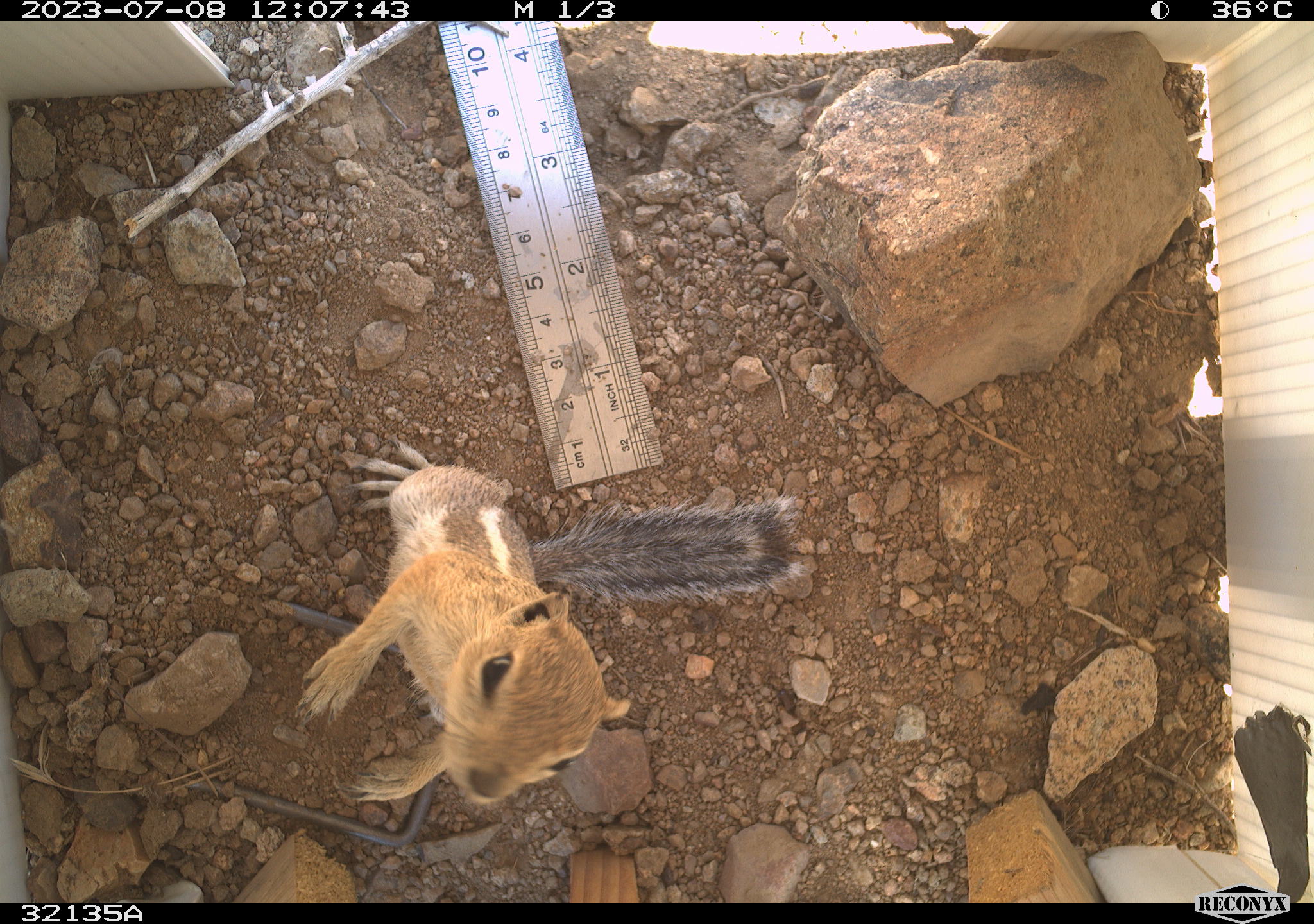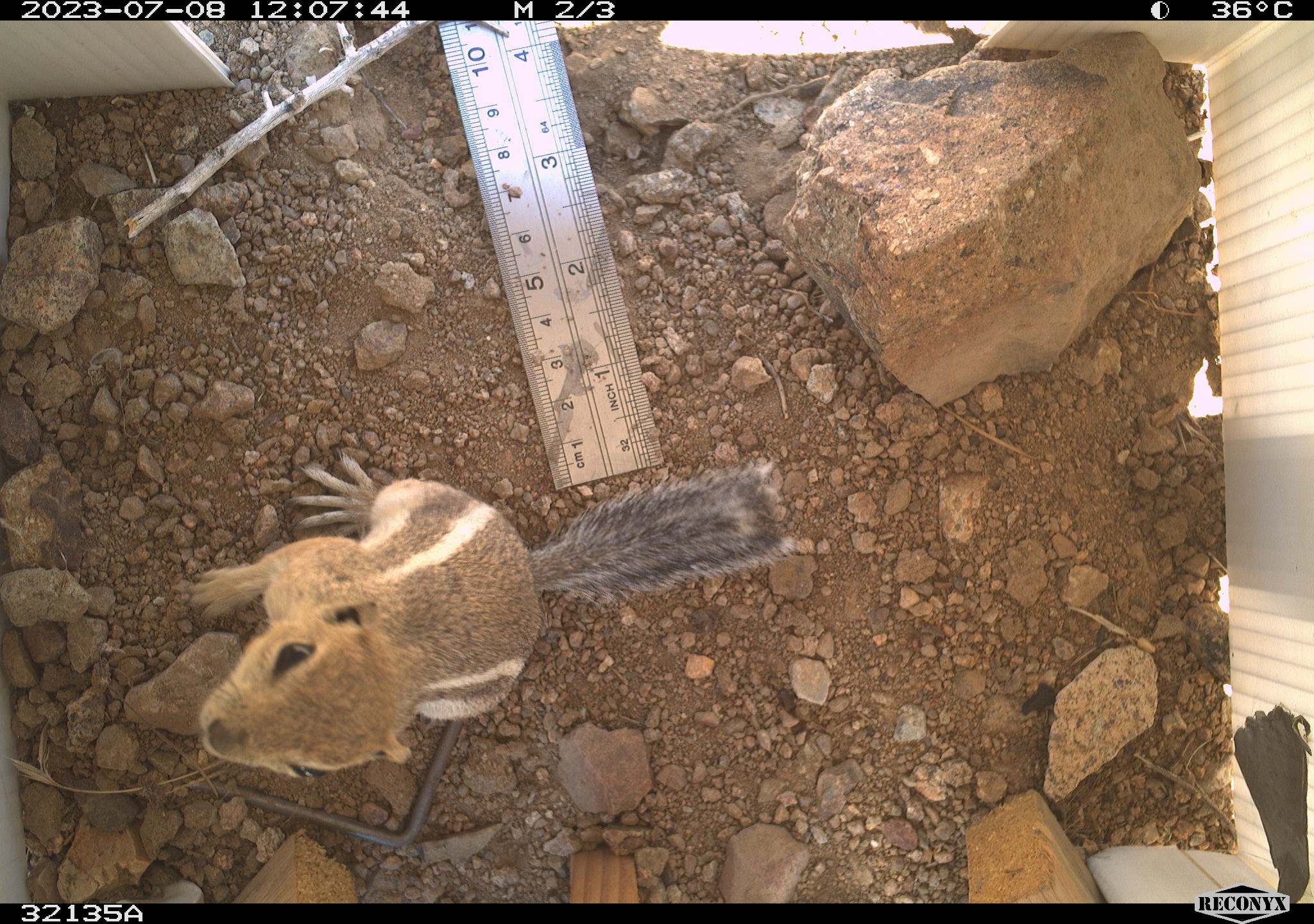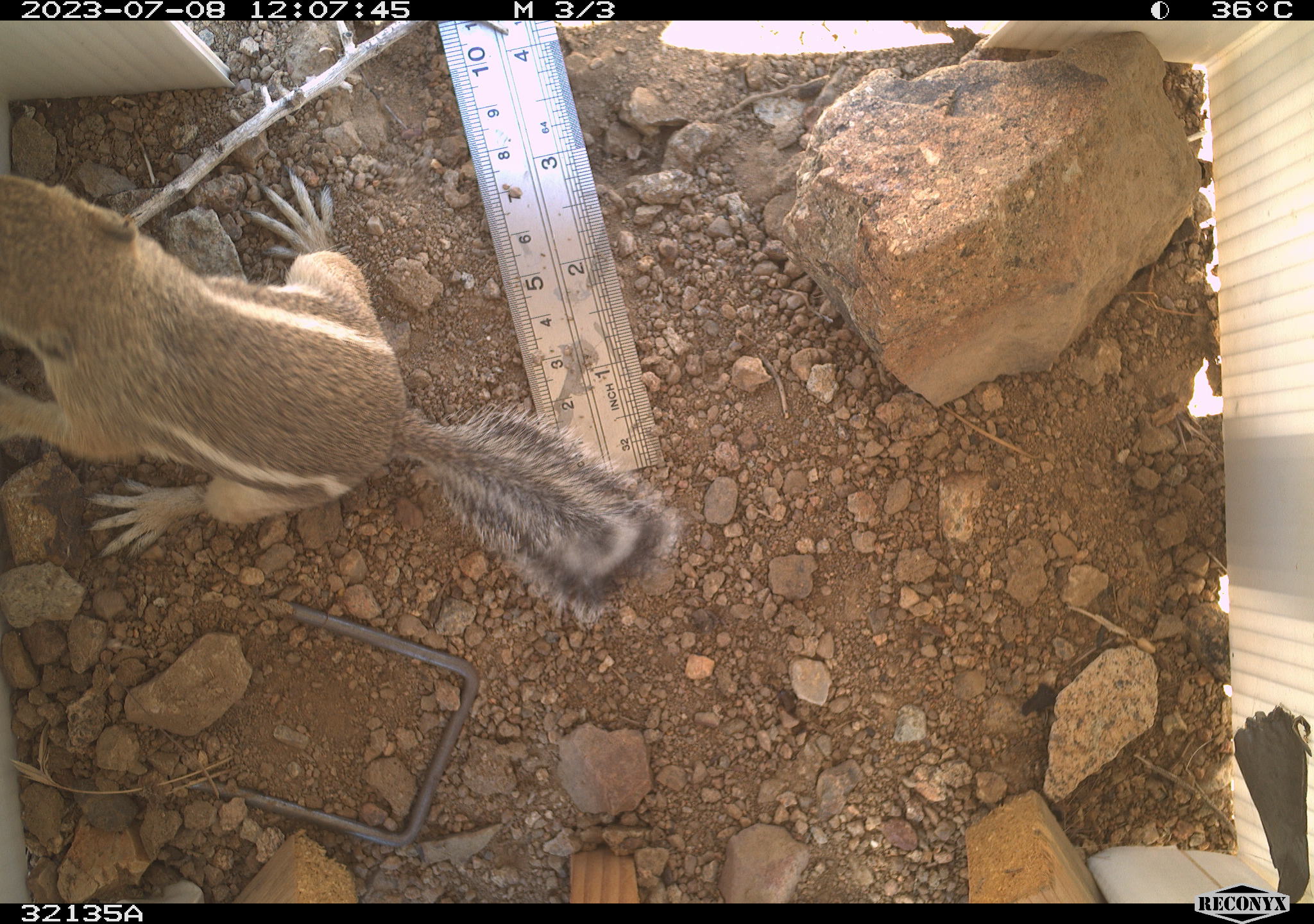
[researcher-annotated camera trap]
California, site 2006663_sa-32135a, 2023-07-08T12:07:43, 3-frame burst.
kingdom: Animalia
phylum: Chordata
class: Mammalia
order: Rodentia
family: Sciuridae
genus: Ammospermophilus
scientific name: Ammospermophilus leucurus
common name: white-tailed antelope squirrel